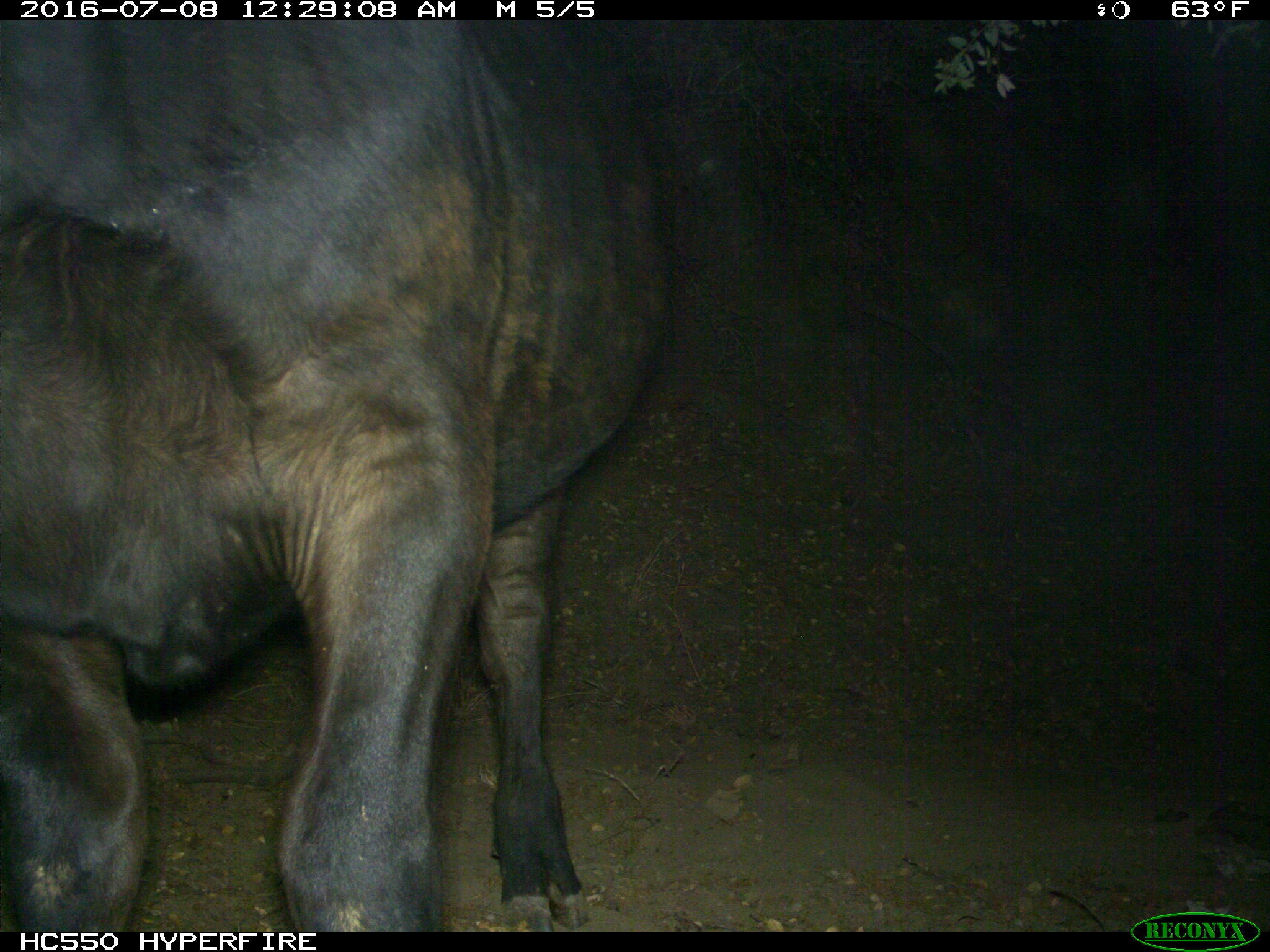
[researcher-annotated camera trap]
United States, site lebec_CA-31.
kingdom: Animalia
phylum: Chordata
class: Mammalia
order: Artiodactyla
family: Bovidae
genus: Bos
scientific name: Bos taurus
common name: domestic cow